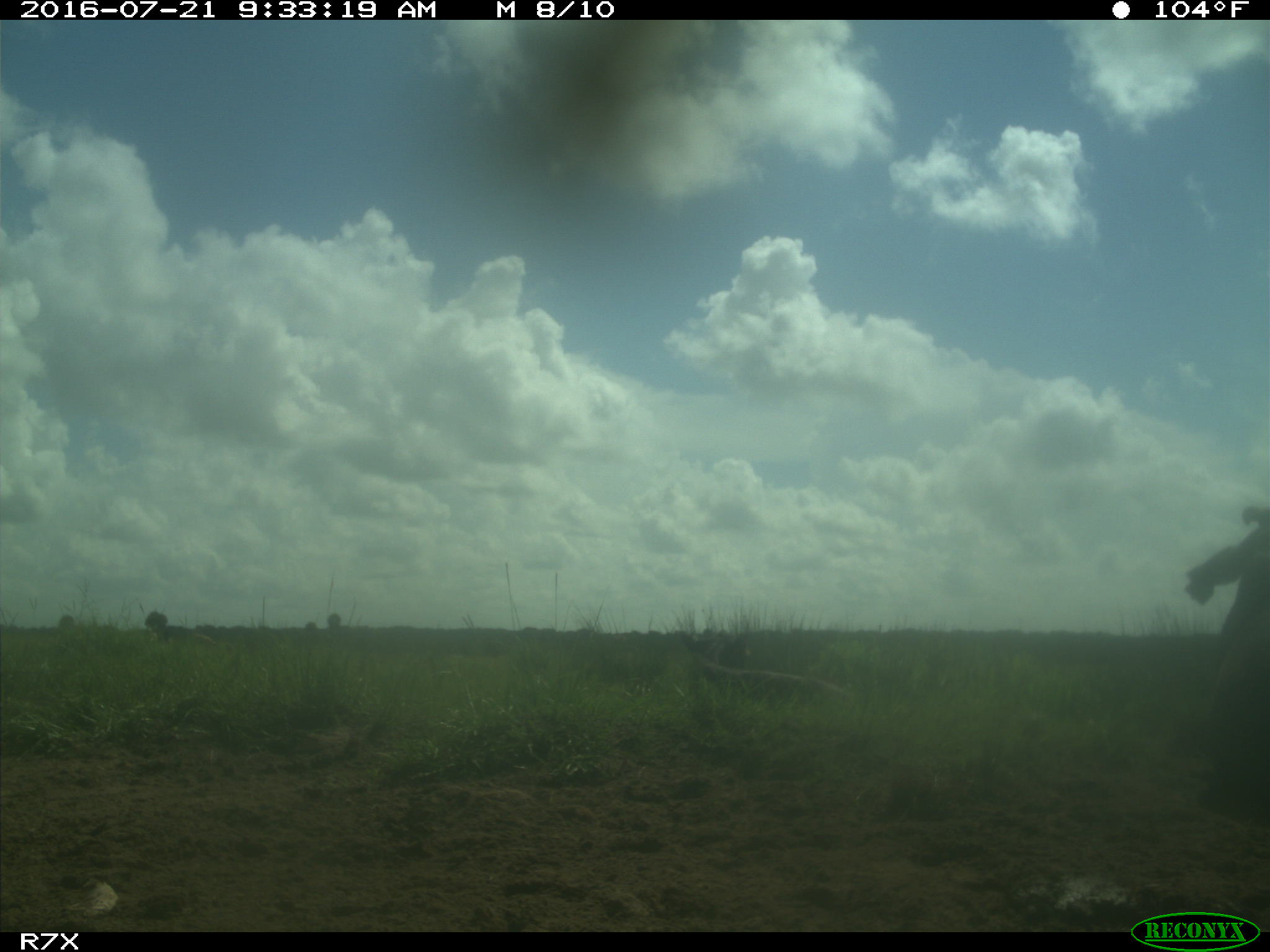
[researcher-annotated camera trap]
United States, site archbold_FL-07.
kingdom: Animalia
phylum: Chordata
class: Mammalia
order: Artiodactyla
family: Bovidae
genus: Bos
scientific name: Bos taurus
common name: domestic cow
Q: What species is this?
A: Bos taurus (domestic cow).